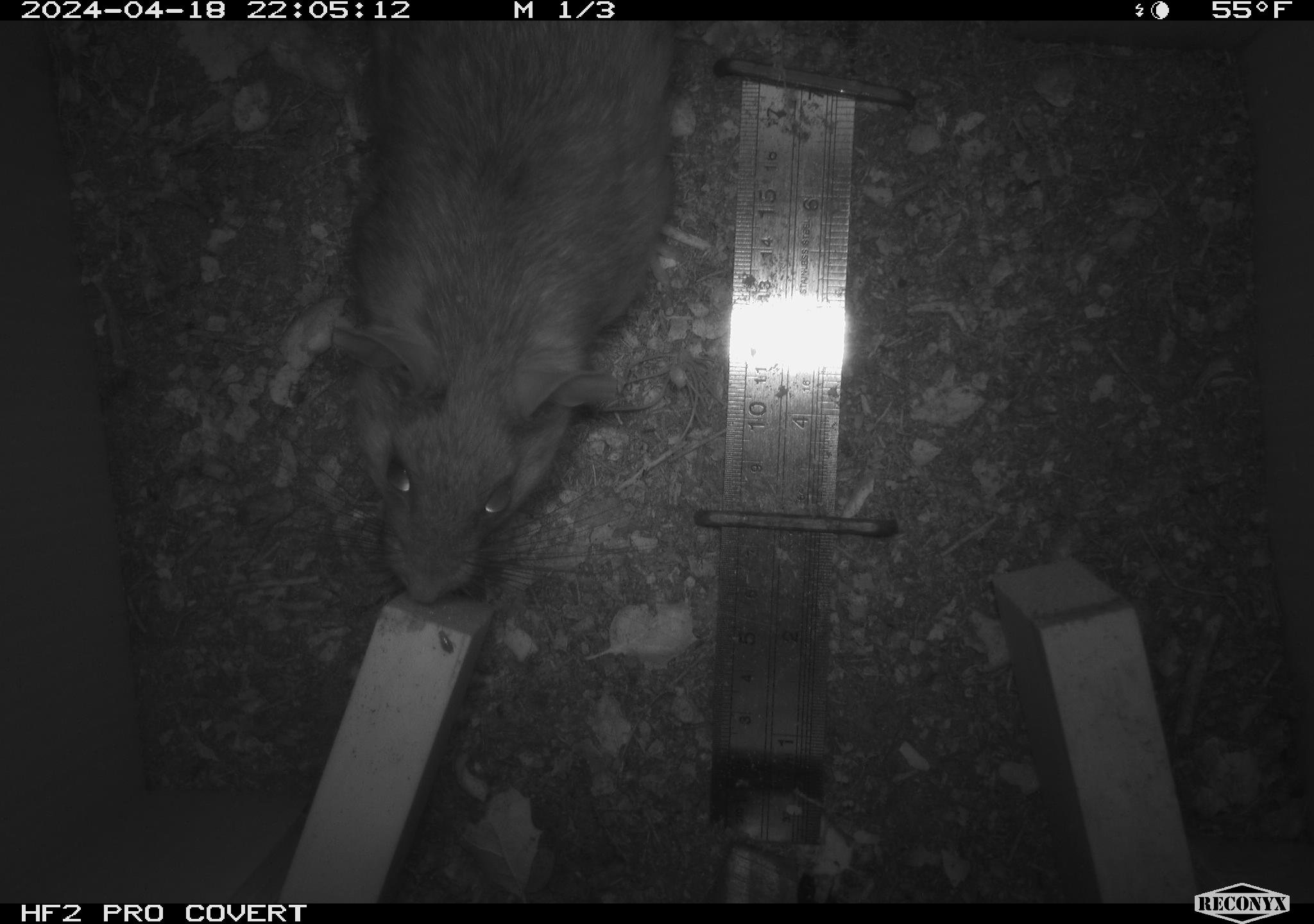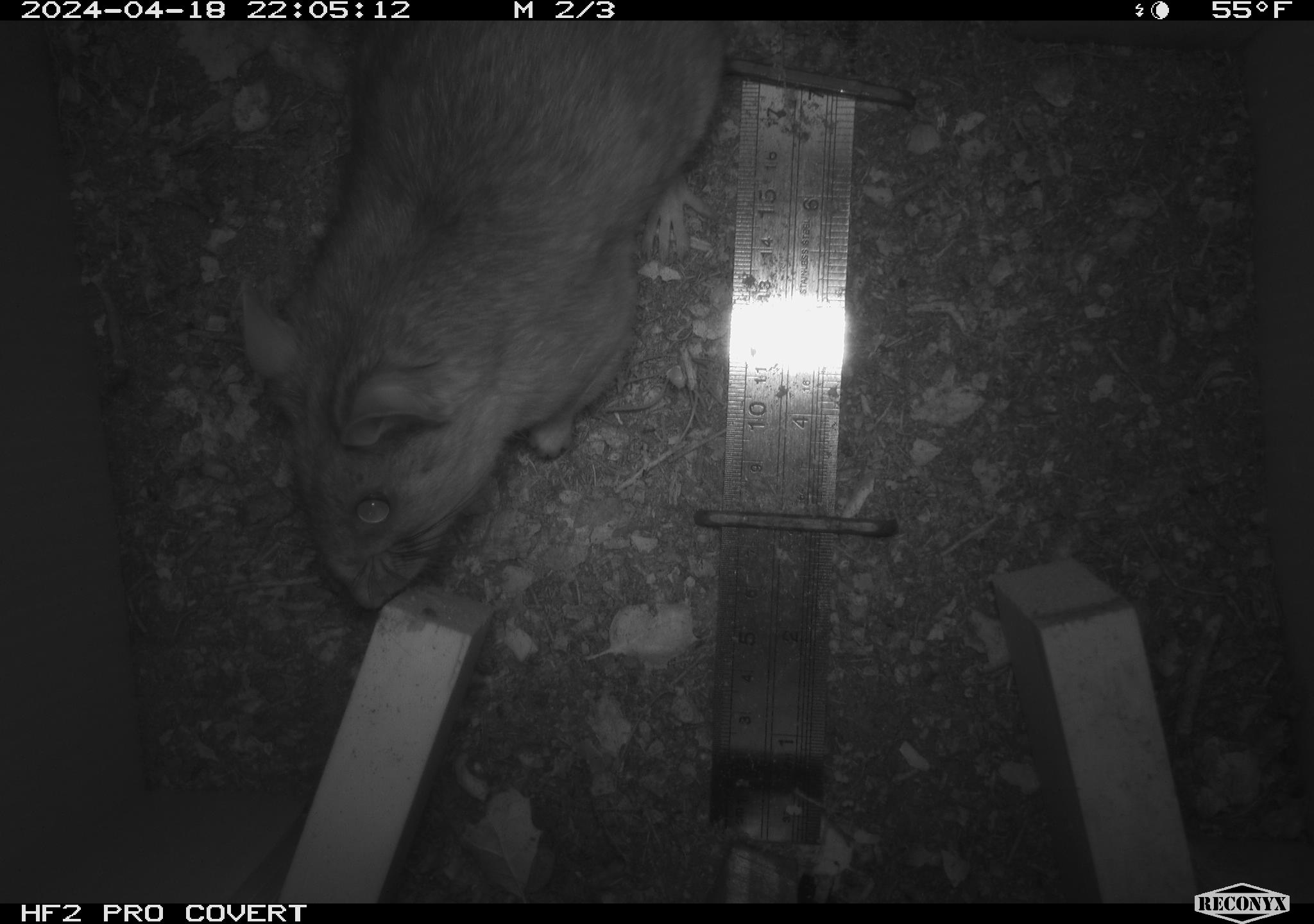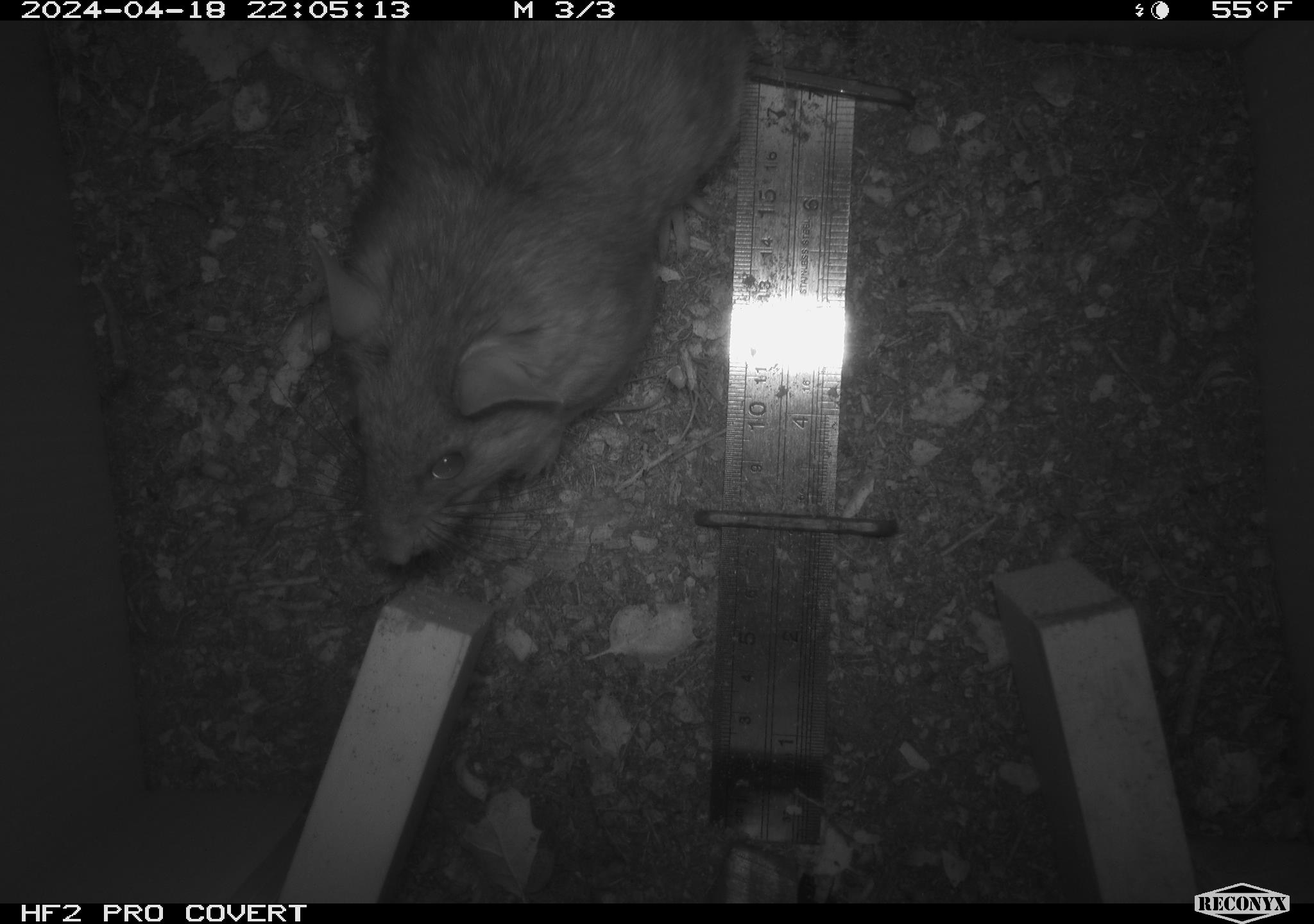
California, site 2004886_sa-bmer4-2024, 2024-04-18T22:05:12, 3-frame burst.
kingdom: Animalia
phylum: Chordata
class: Mammalia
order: Rodentia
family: Muridae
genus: Rattus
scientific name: Rattus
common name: rat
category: rattus species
Rattus species (rat) (Rattus).